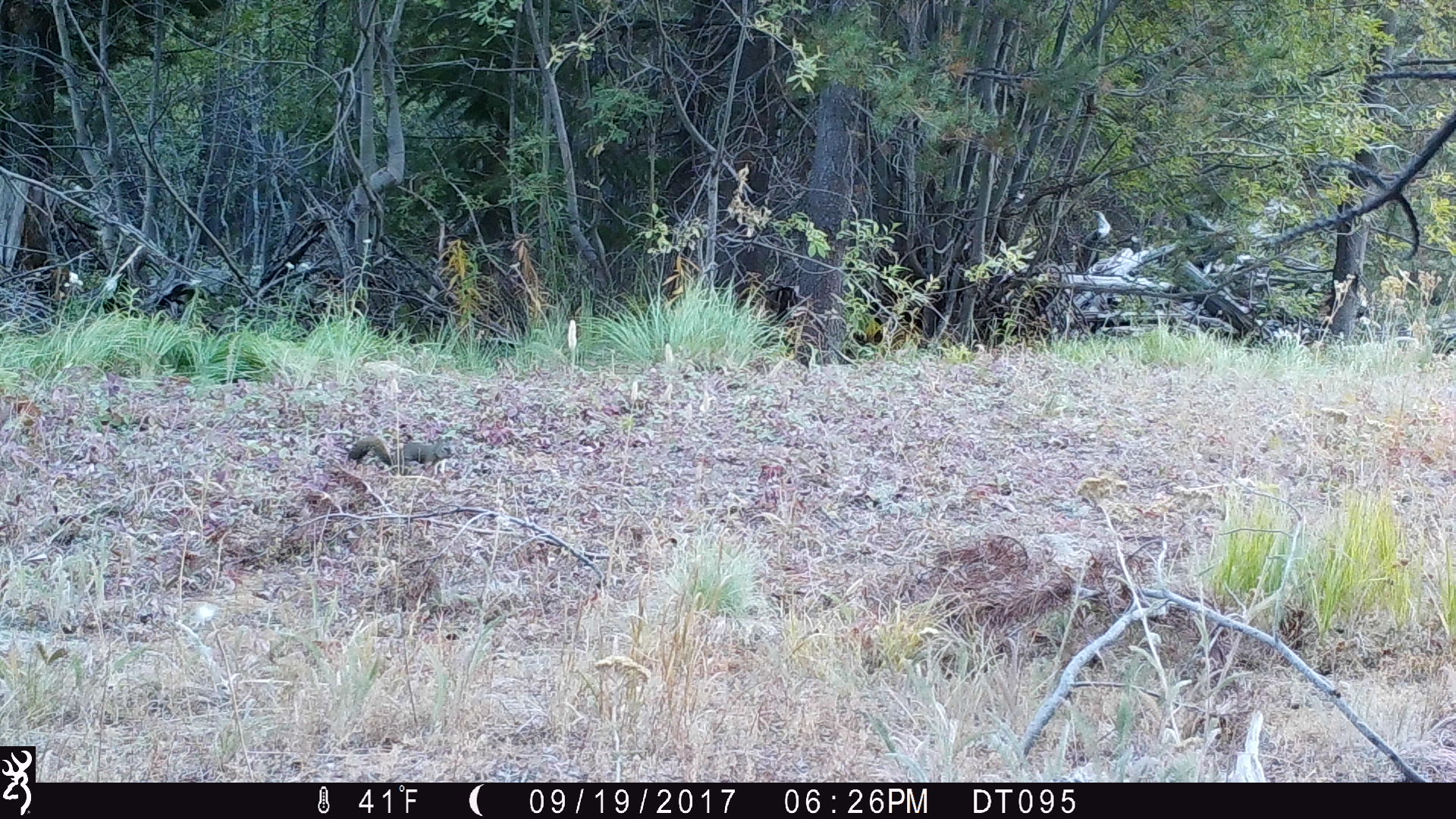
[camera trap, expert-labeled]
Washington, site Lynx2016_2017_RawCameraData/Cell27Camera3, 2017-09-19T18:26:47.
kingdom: Animalia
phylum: Chordata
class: Mammalia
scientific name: Mammalia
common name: small mammal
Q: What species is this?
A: Small mammal (Mammalia).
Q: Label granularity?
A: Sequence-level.